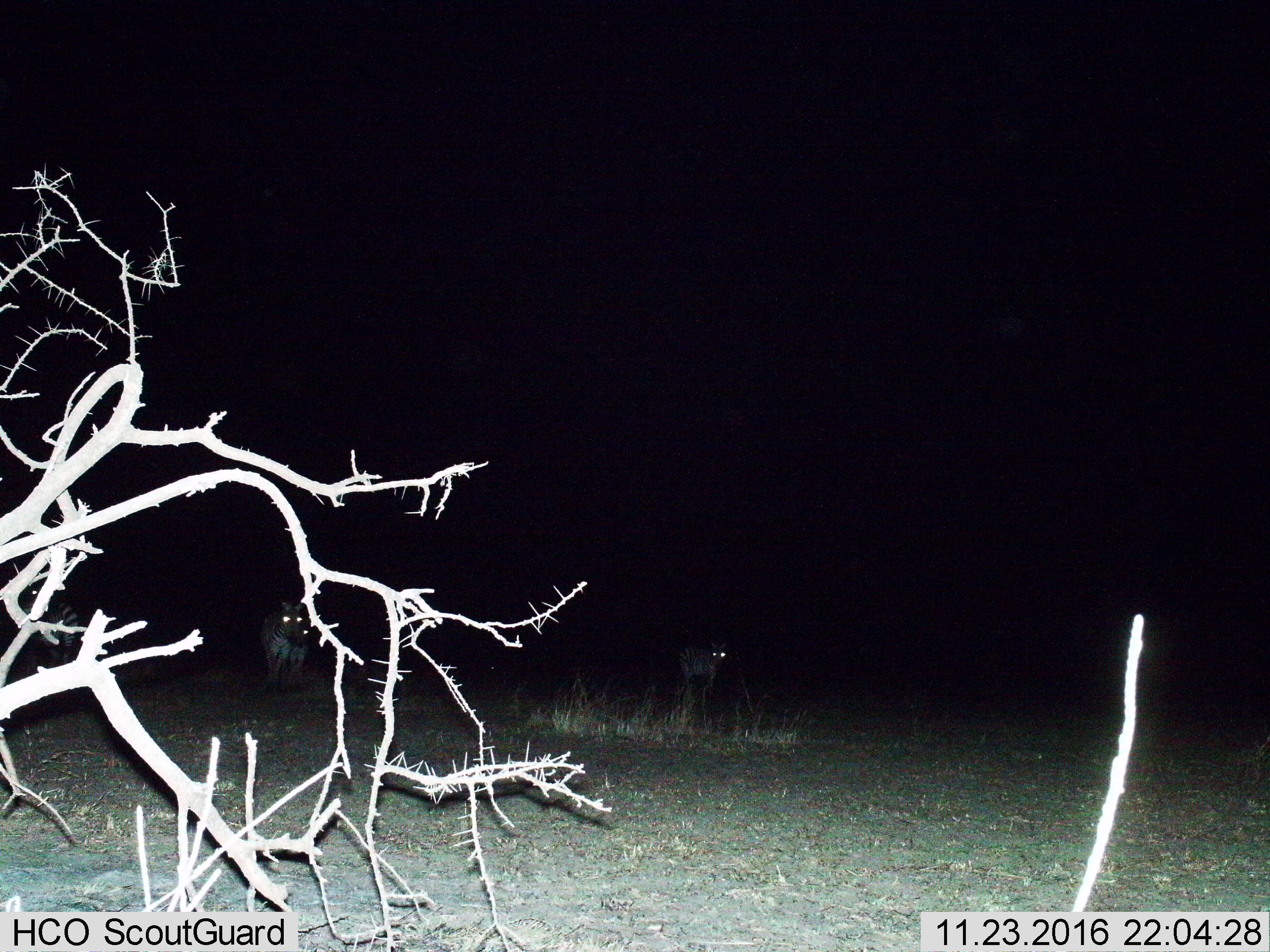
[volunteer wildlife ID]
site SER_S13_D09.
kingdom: Animalia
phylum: Chordata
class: Mammalia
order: Perissodactyla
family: Equidae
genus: Equus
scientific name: Equus quagga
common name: plains zebra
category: zebraplains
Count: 3.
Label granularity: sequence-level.